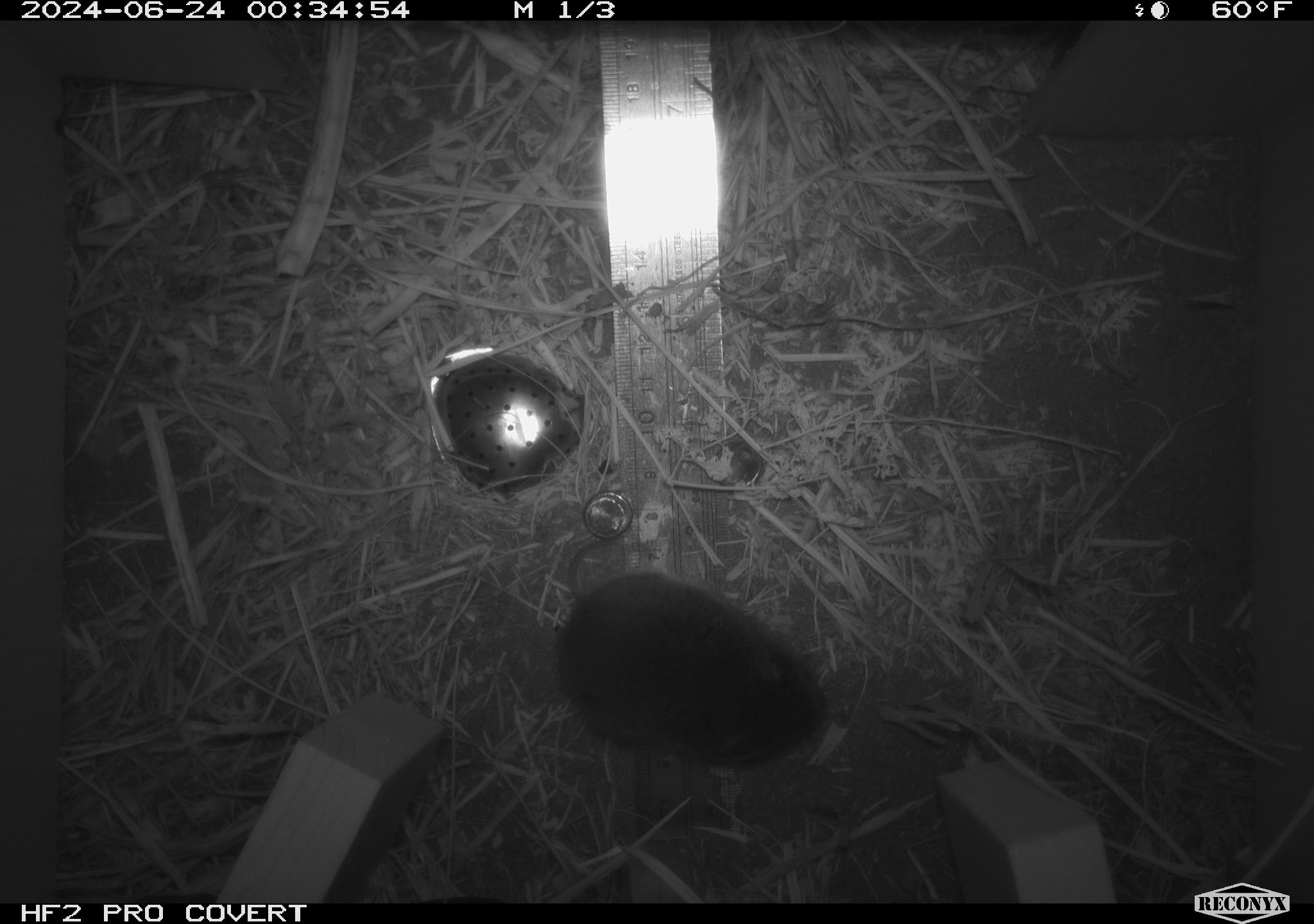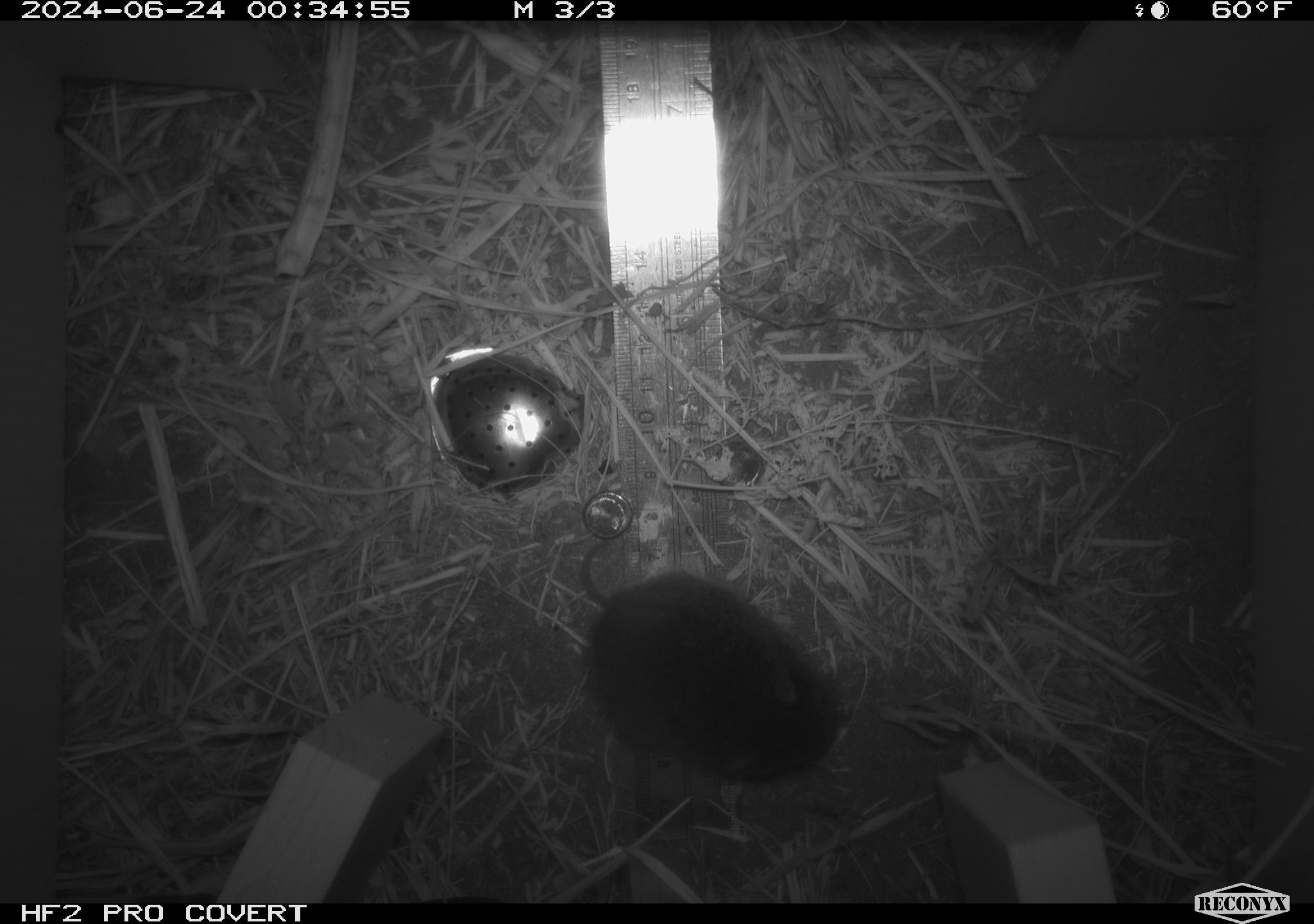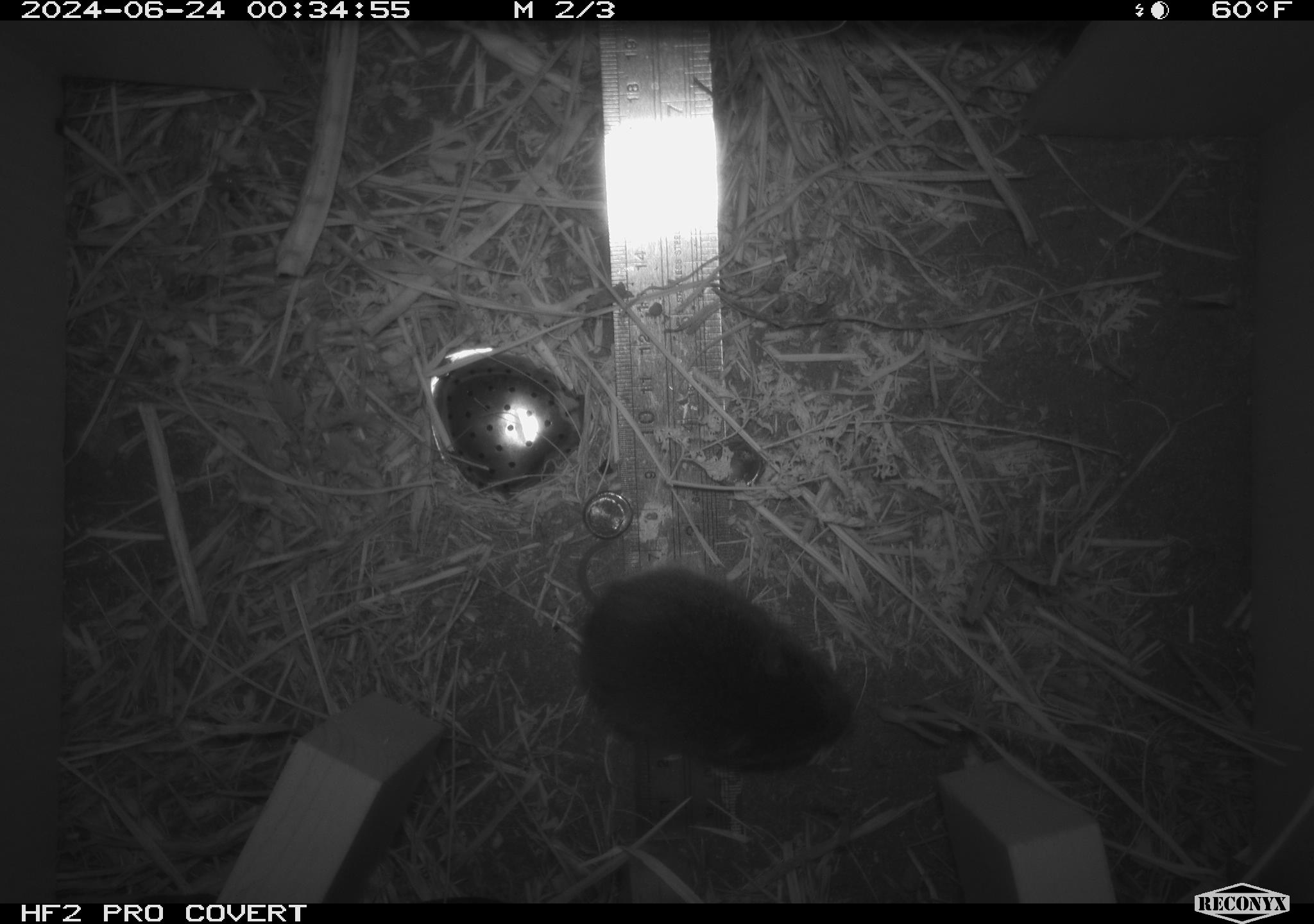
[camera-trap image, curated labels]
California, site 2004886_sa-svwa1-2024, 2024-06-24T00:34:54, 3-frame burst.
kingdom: Animalia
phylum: Chordata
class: Mammalia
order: Rodentia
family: Cricetidae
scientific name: Arvicolinae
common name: voles, lemmings, and muskrats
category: arvicolinae subfamily